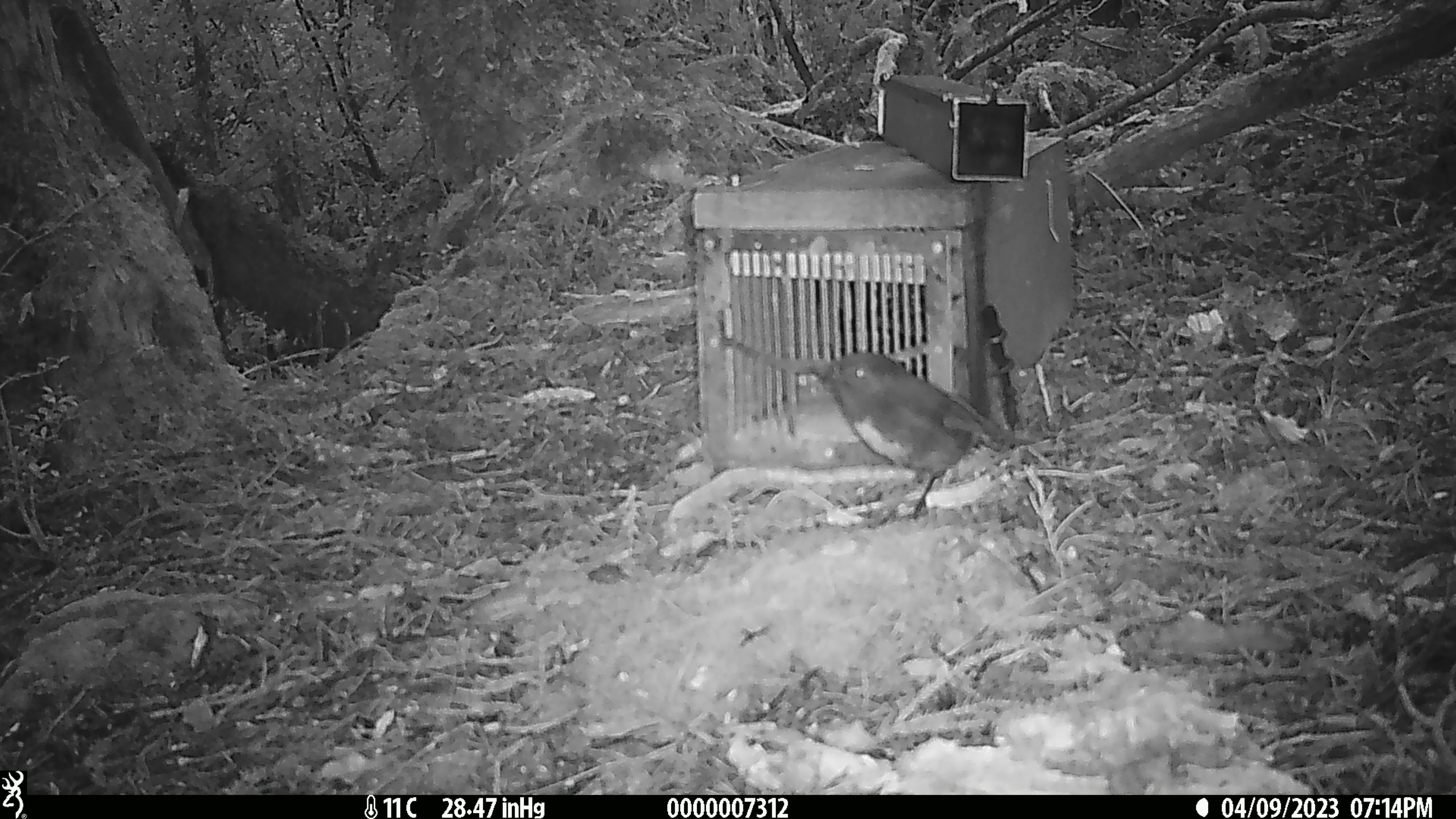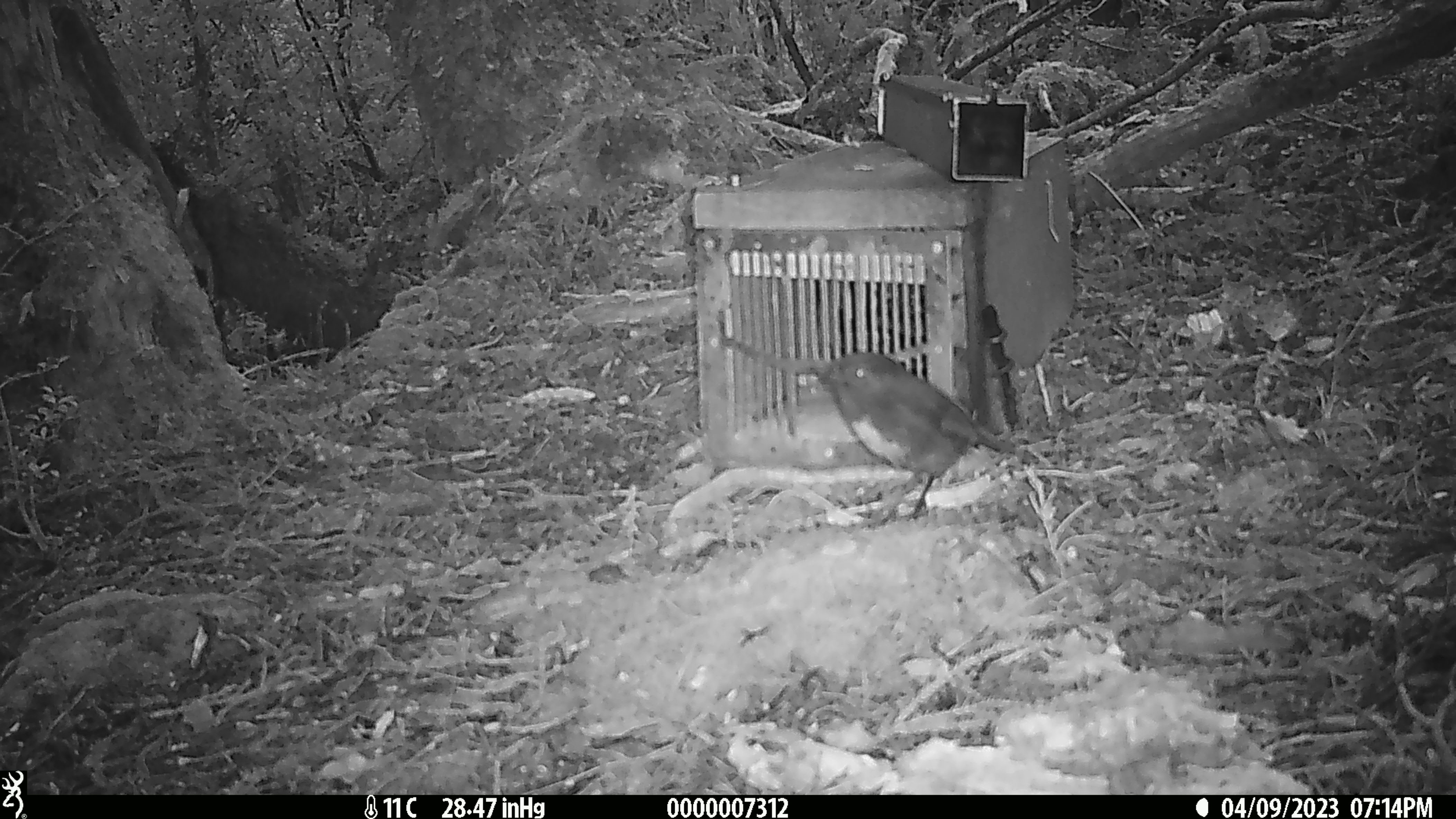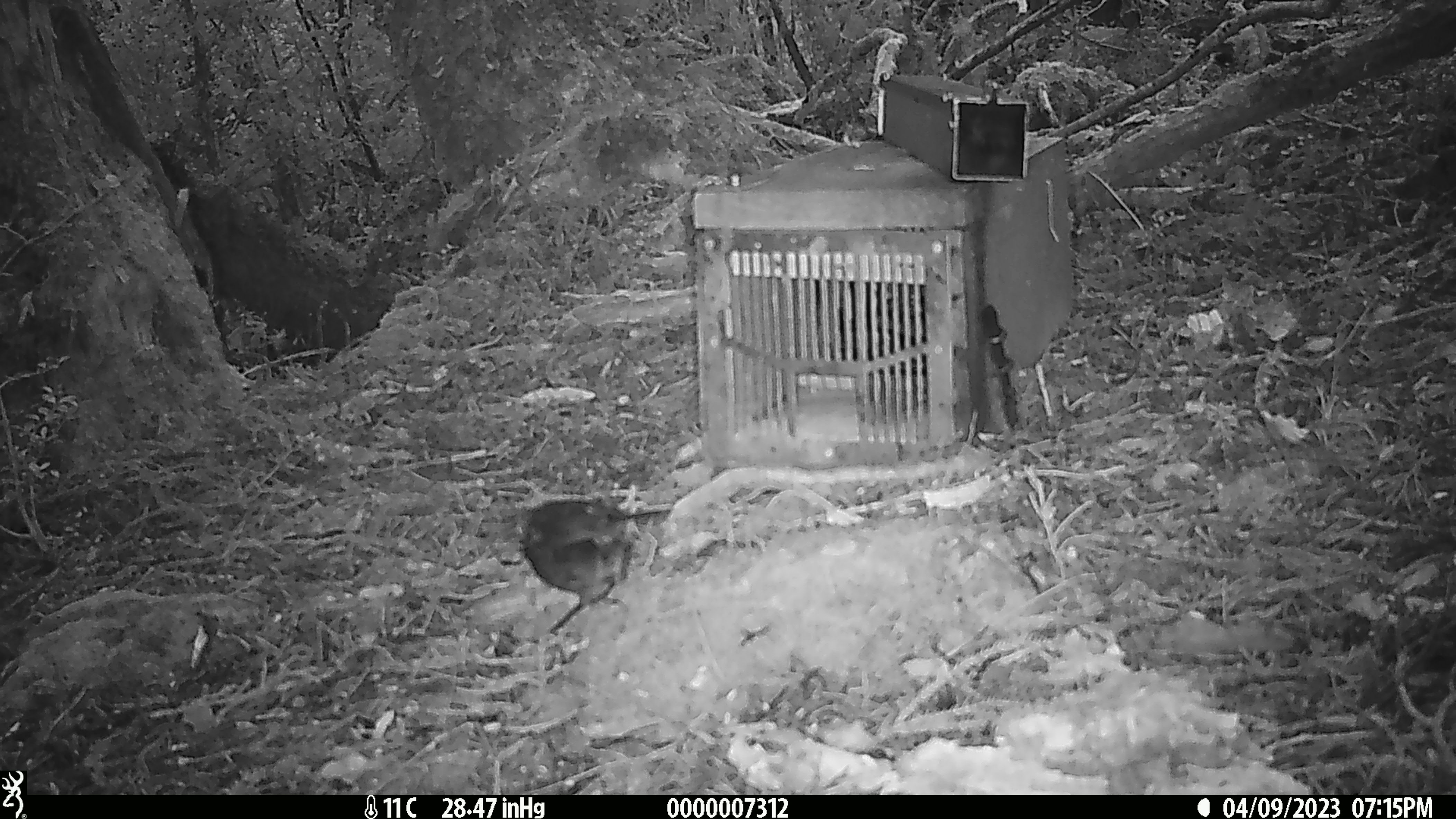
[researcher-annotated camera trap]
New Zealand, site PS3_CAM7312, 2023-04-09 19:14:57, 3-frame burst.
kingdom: Animalia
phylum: Chordata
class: Aves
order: Passeriformes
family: Petroicidae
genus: Petroica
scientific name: Petroica australis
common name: new zealand robin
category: robin